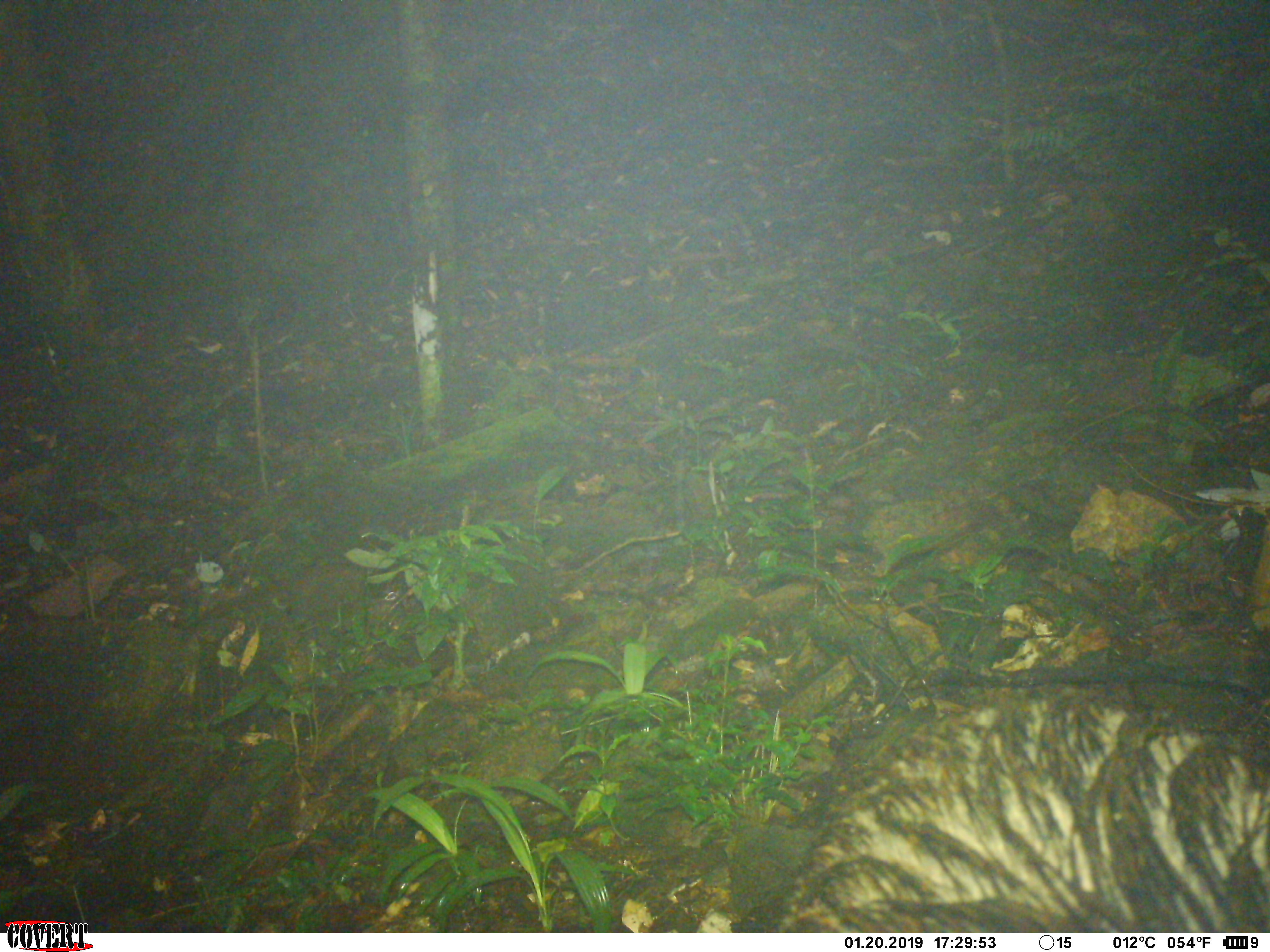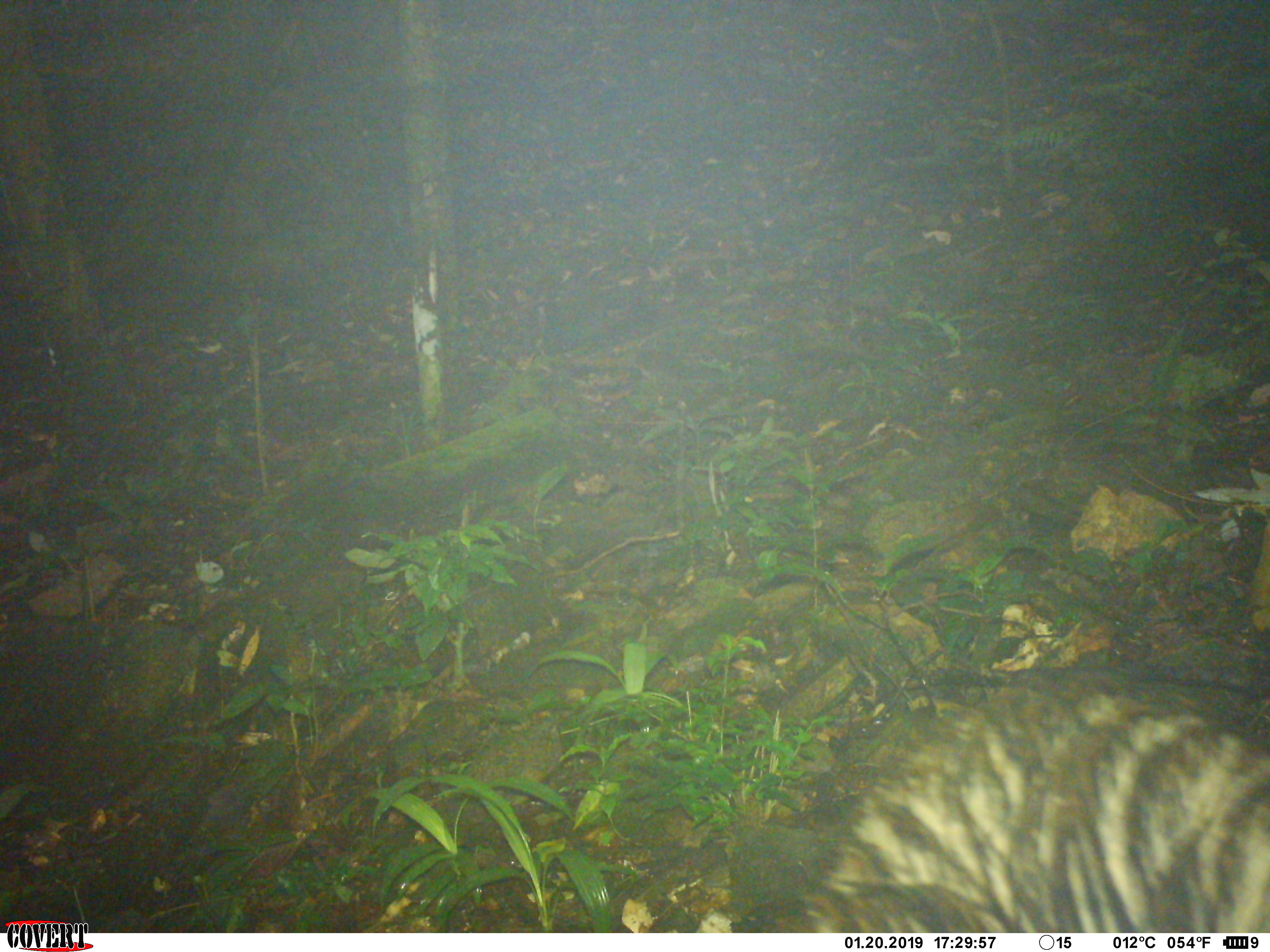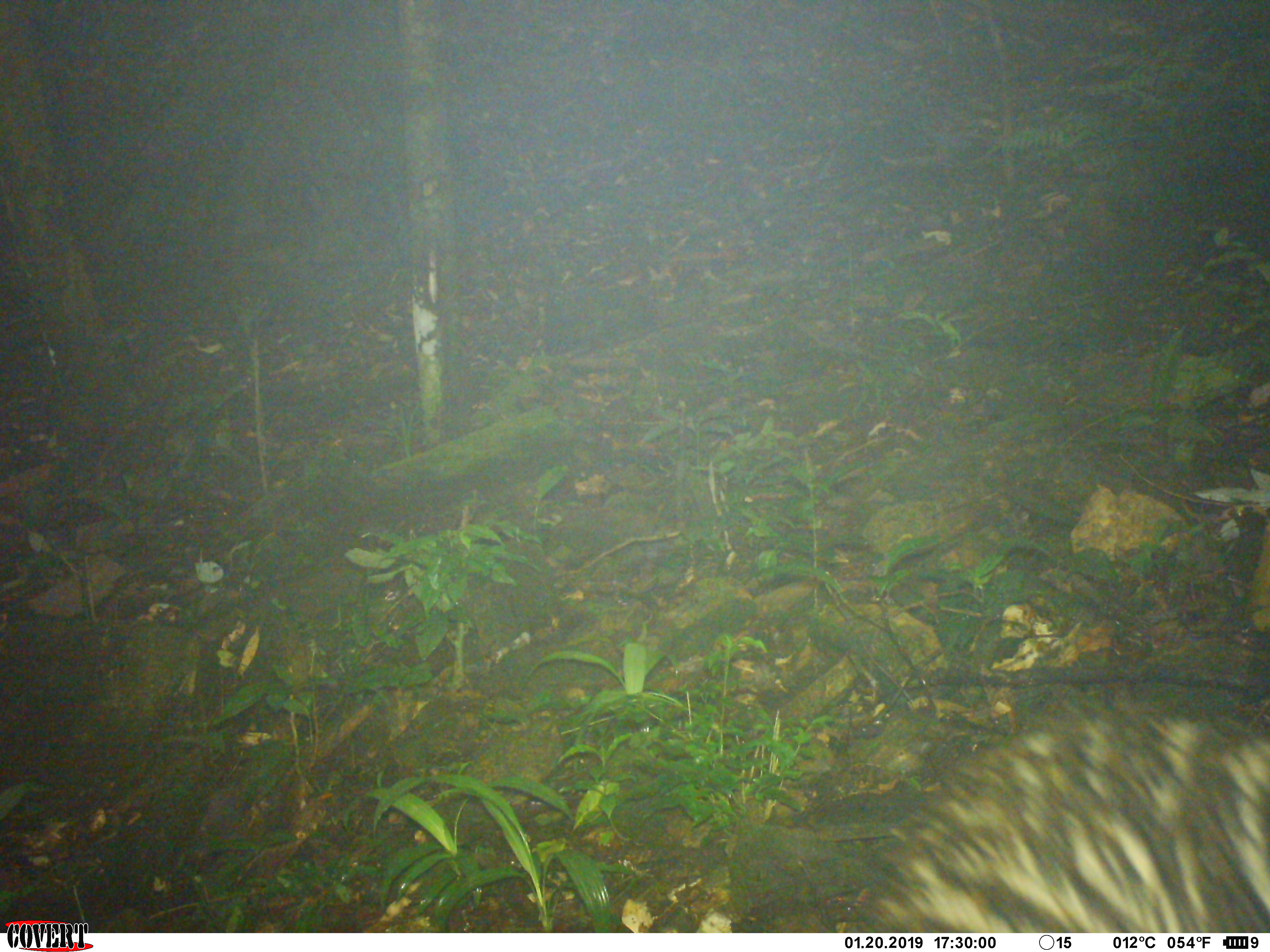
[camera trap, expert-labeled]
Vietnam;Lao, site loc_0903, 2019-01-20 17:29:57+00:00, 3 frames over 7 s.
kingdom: Animalia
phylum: Chordata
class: Mammalia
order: Artiodactyla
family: Suidae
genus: Sus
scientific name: Sus scrofa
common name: eurasian wild pig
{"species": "eurasian wild pig (Sus scrofa)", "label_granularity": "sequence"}